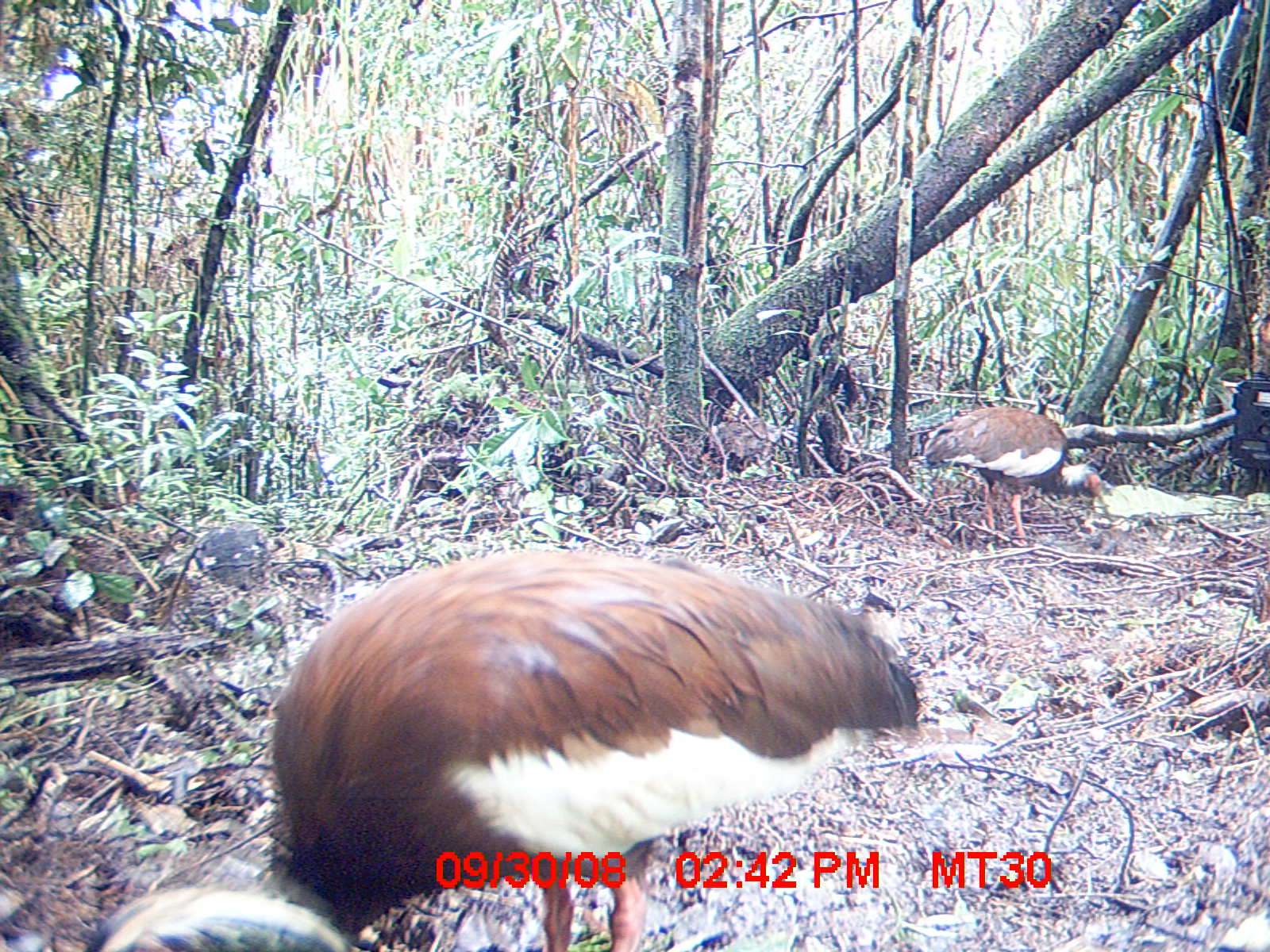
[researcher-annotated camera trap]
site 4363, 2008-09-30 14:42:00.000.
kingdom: Animalia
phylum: Chordata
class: Aves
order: Pelecaniformes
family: Threskiornithidae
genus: Lophotibis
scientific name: Lophotibis cristata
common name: madagascan ibis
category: lophotibis cristataa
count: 2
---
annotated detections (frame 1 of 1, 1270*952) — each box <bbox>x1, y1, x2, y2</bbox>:
lophotibis cristataa: <bbox>80, 543, 922, 950</bbox>; <bbox>921, 405, 1108, 545</bbox>